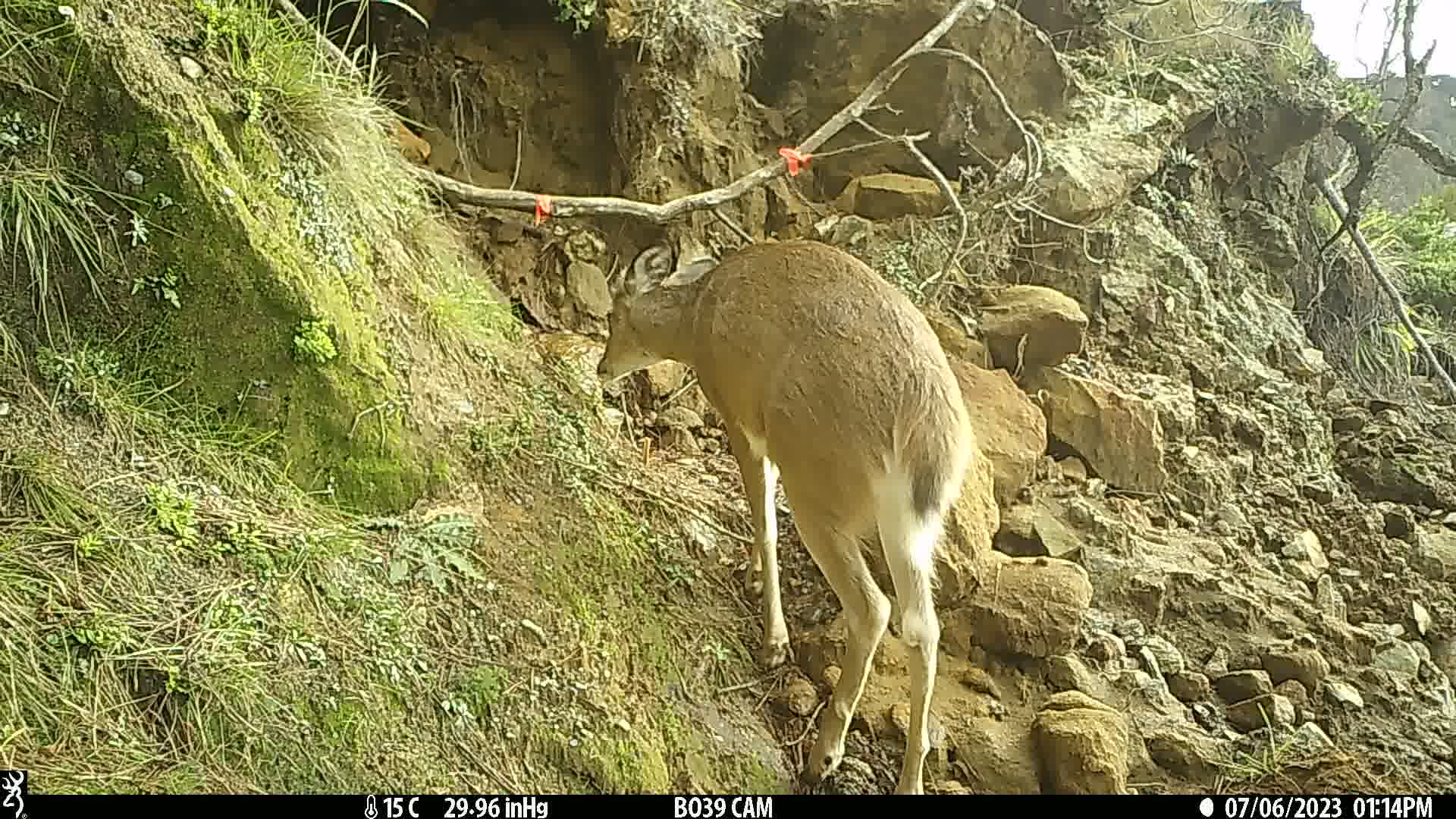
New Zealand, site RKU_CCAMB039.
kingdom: Animalia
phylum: Chordata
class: Mammalia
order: Artiodactyla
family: Cervidae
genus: Odocoileus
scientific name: Odocoileus virginianus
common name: white-tailed deer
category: white tailed deer